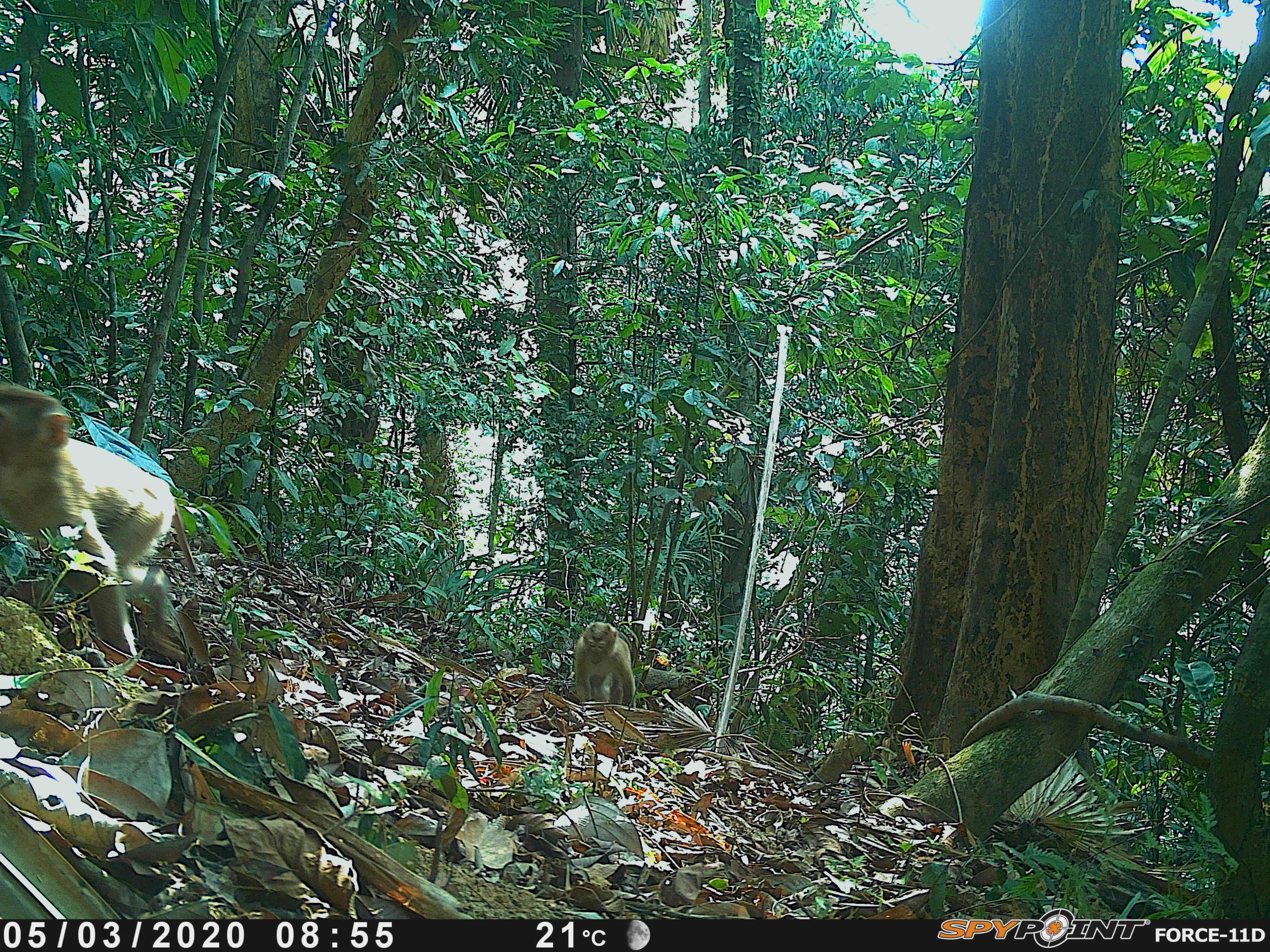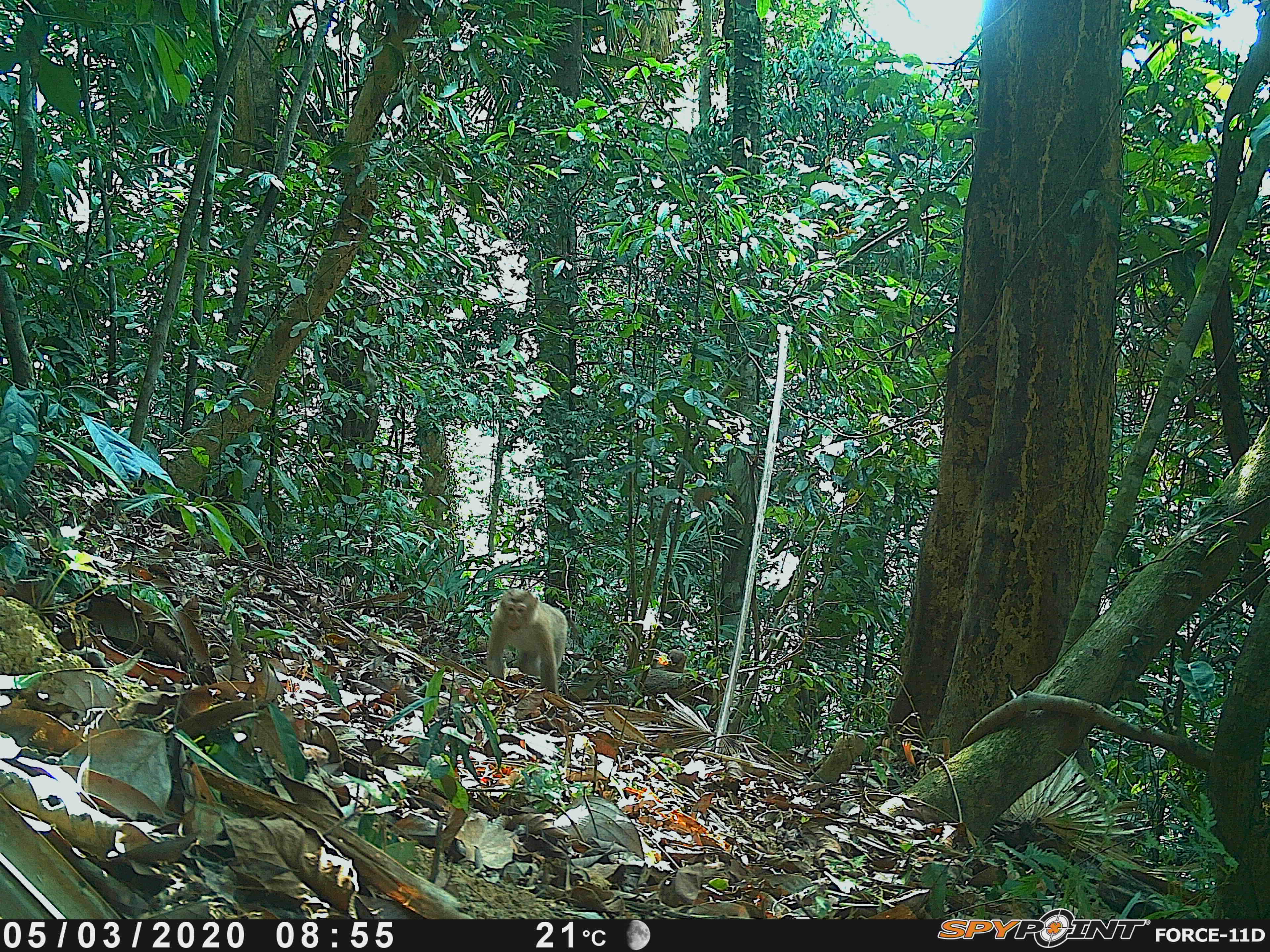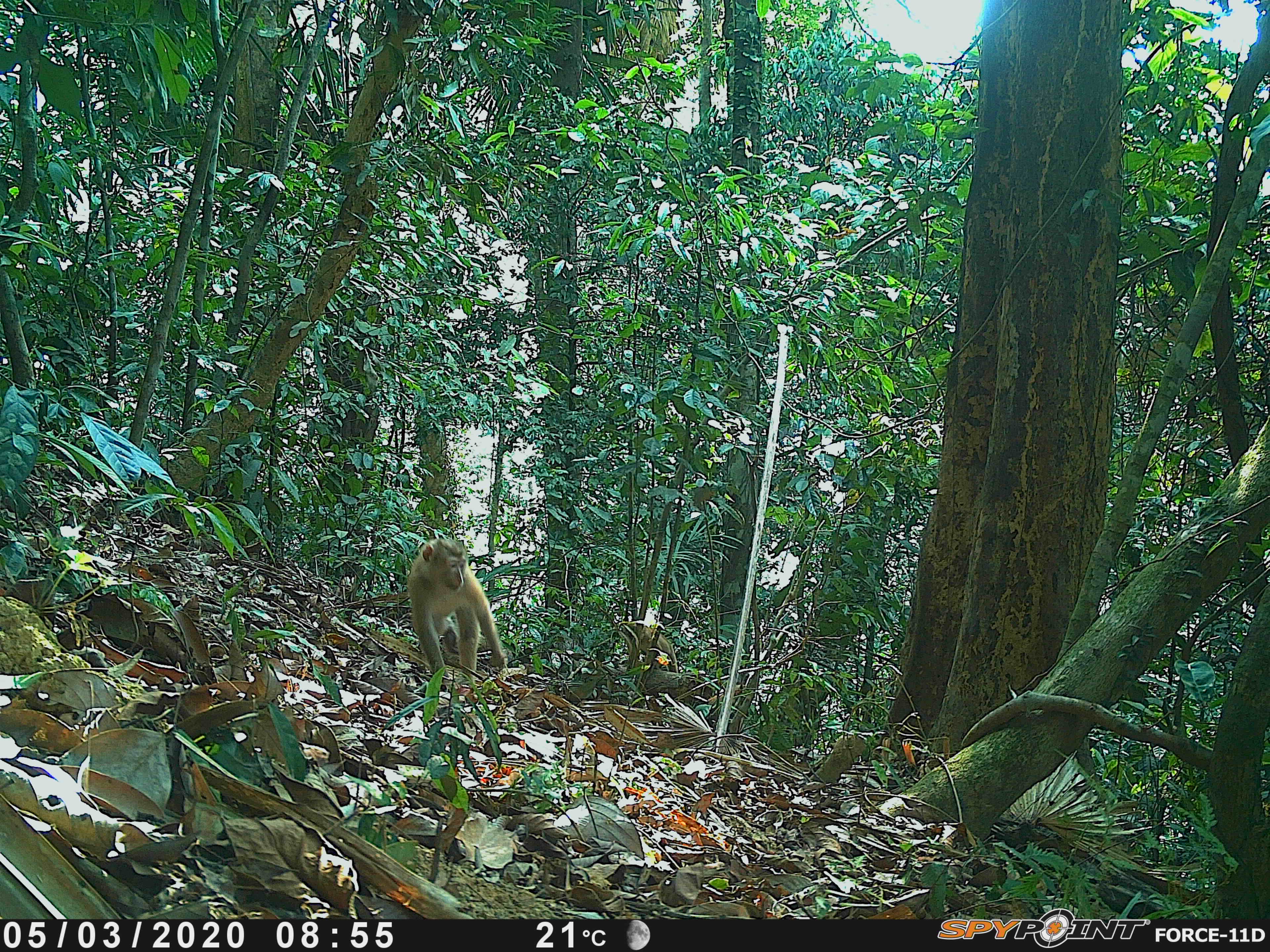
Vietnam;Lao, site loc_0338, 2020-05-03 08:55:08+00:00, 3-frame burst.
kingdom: Animalia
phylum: Chordata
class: Mammalia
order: Primates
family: Cercopithecidae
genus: Macaca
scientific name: Macaca nemestrina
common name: pig-tailed macaque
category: pig tailed macaque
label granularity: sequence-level